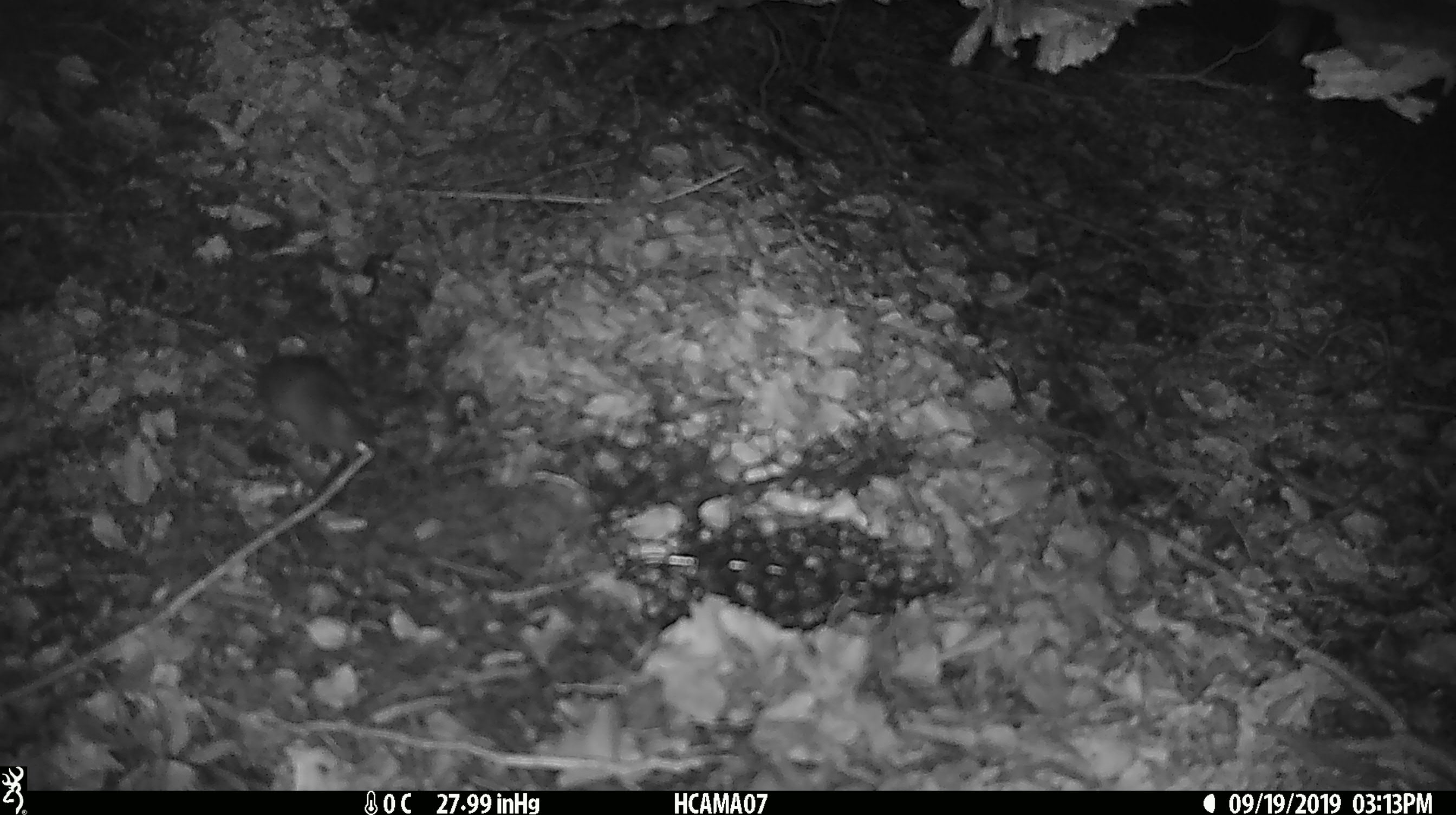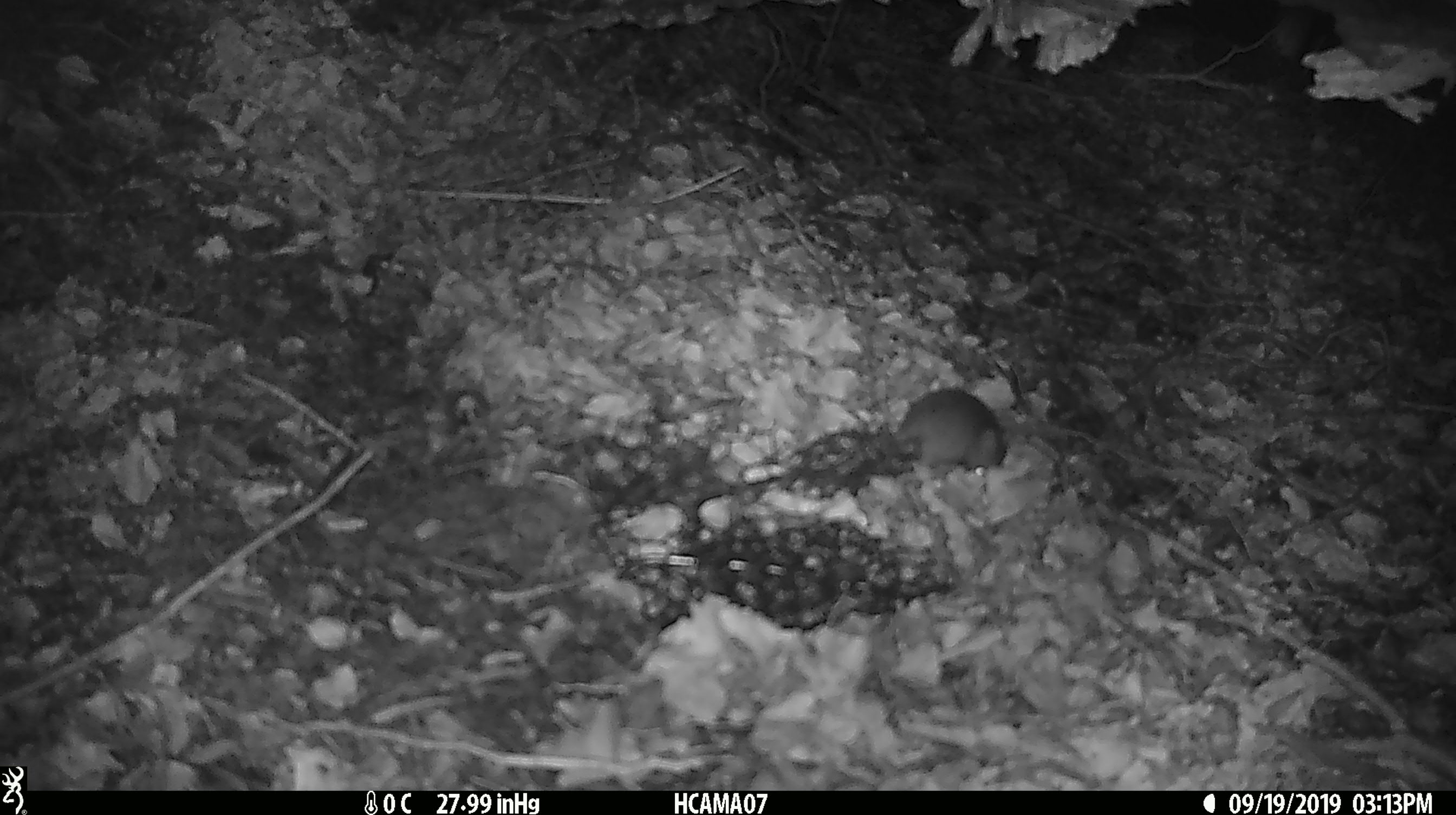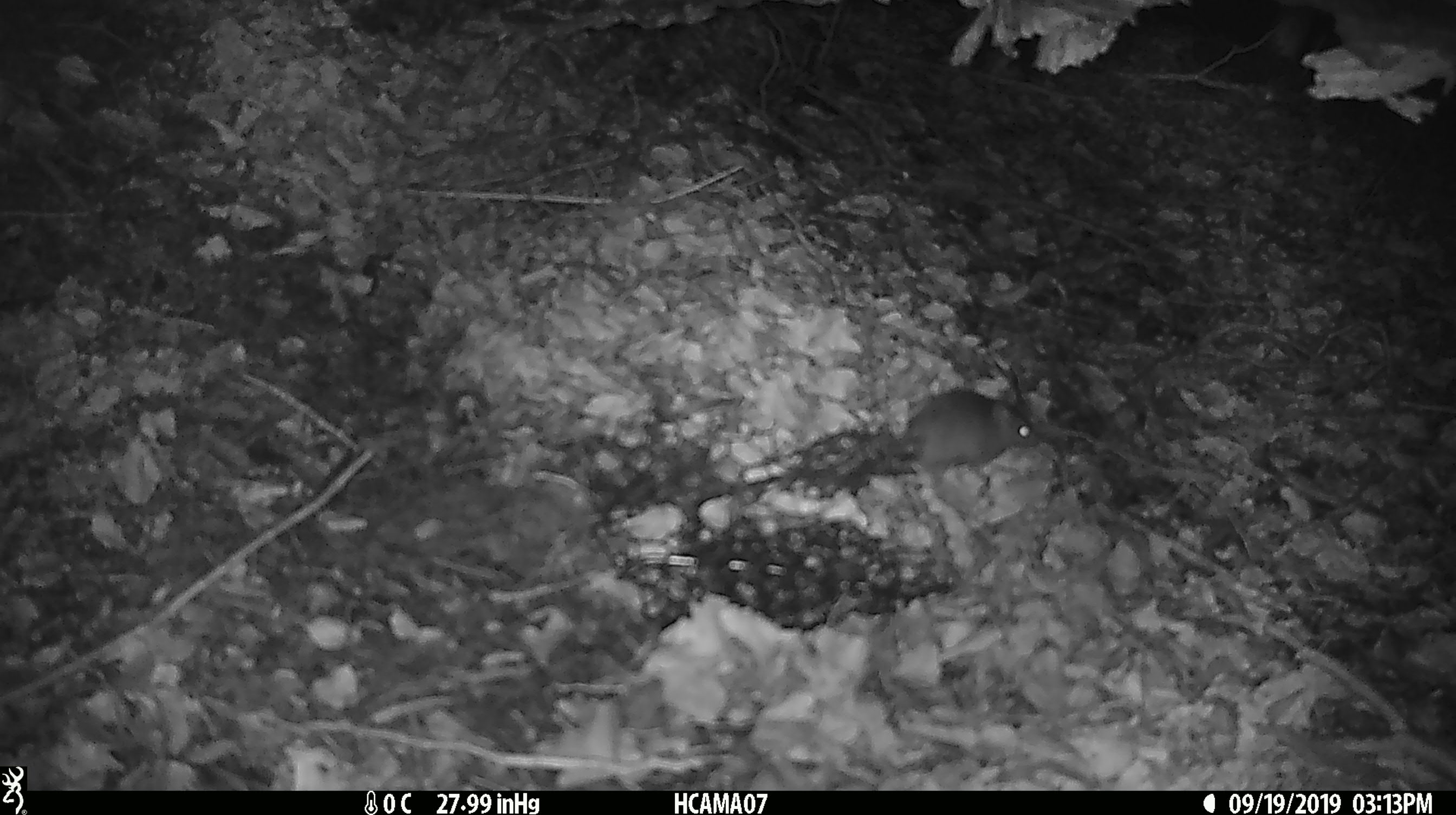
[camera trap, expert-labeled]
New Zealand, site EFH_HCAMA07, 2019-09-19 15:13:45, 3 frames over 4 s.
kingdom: Animalia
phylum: Chordata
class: Mammalia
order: Rodentia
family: Muridae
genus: Mus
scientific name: Mus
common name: mouse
Mouse (Mus).